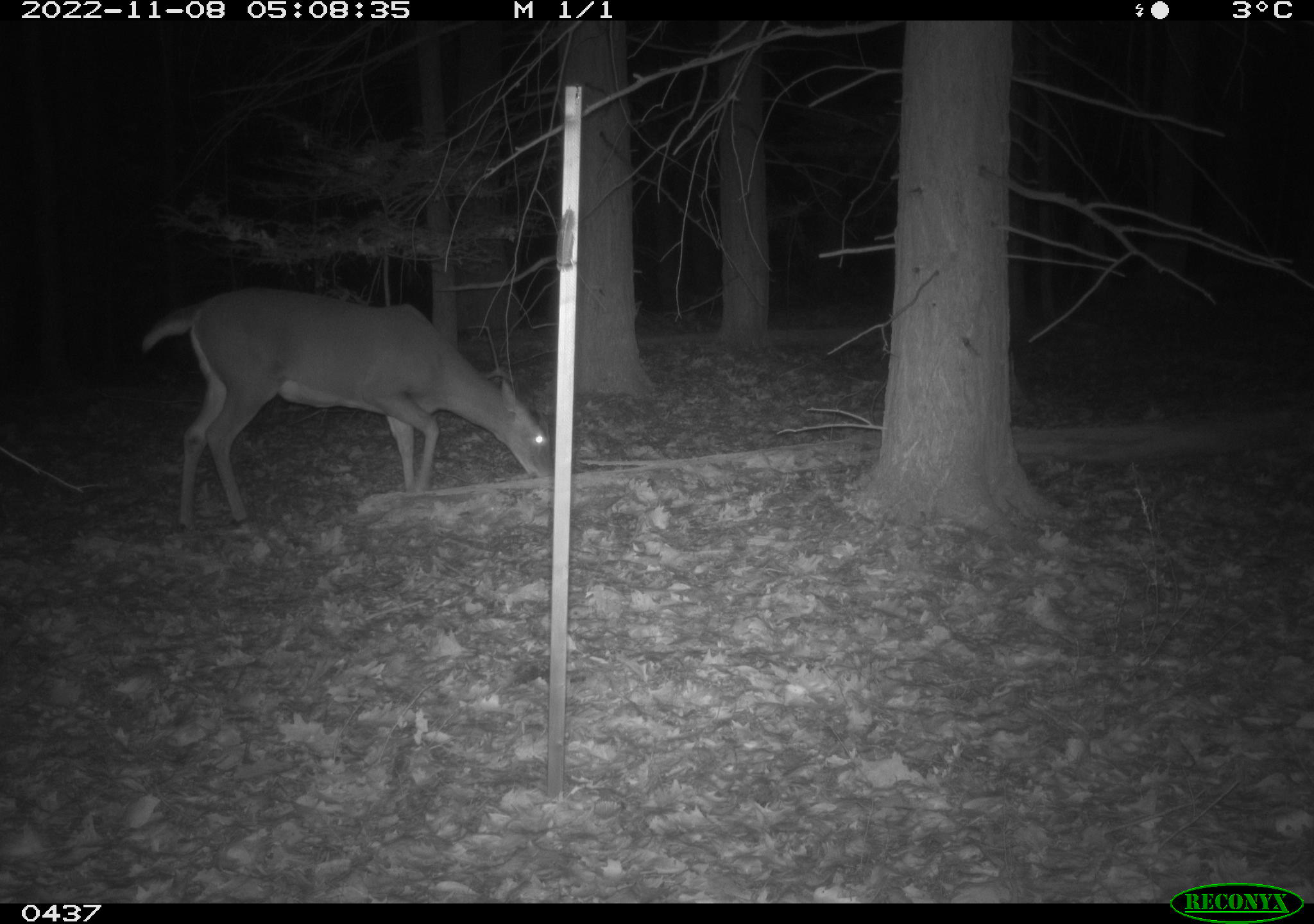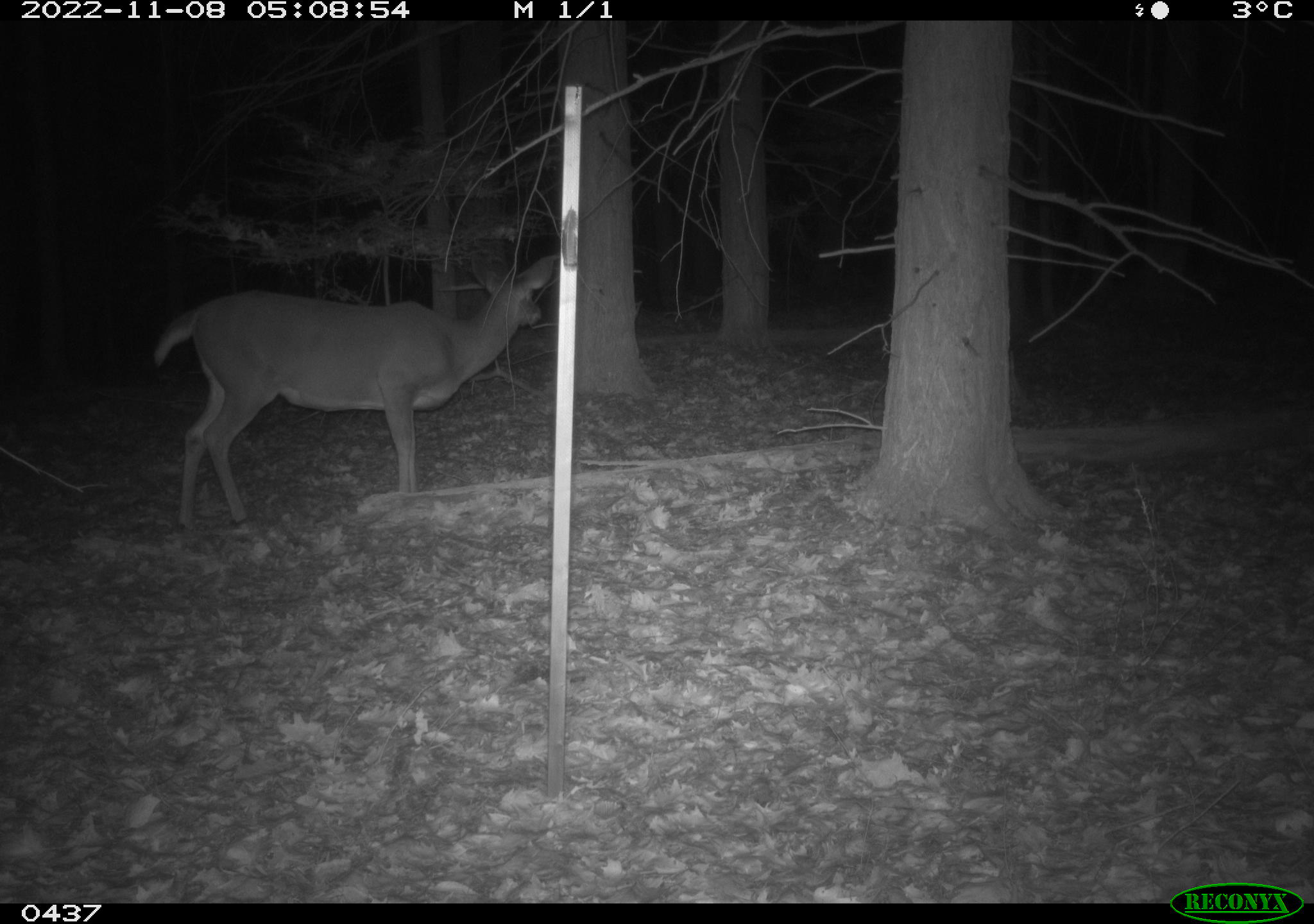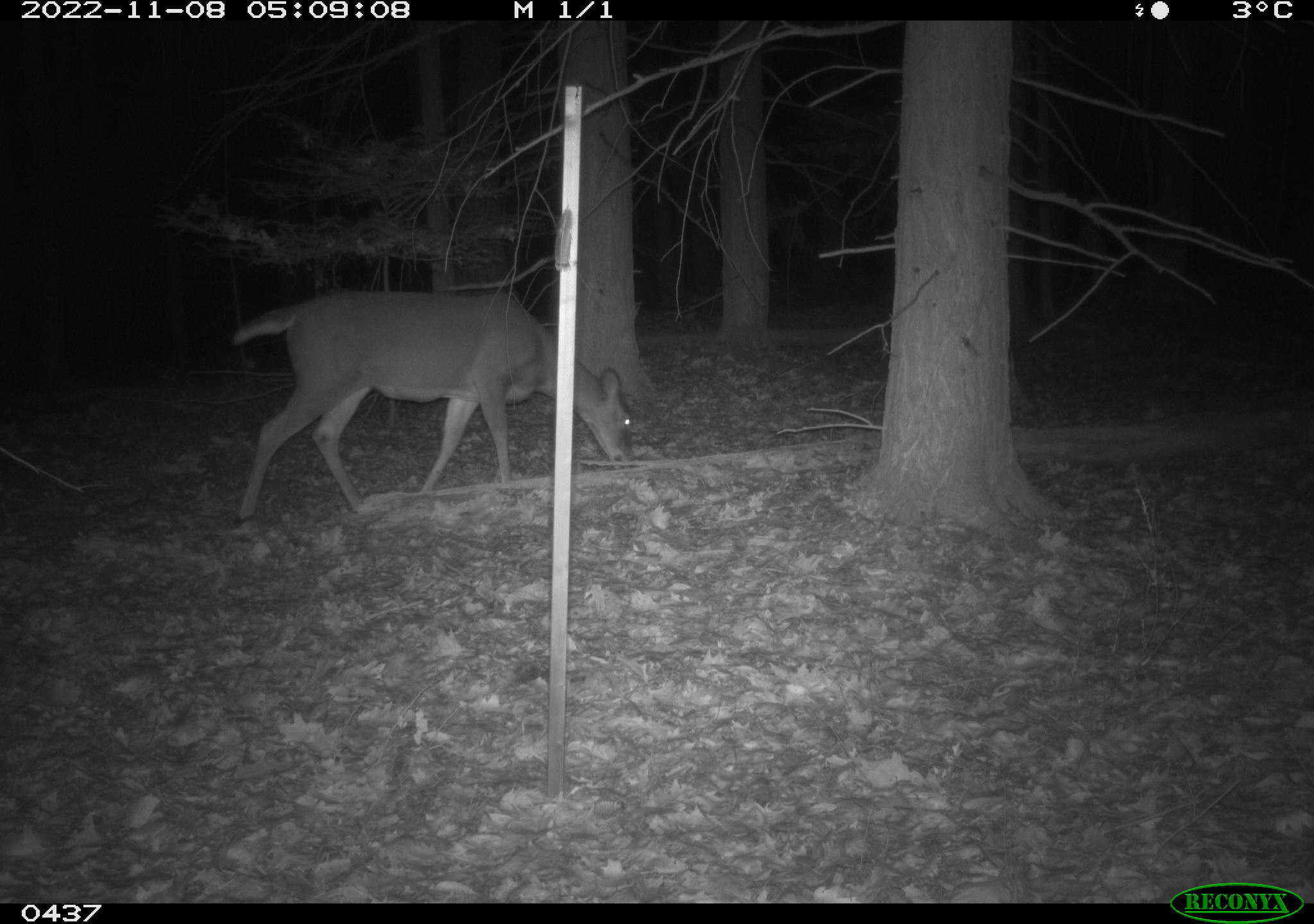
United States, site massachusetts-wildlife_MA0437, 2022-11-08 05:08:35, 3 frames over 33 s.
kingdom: Animalia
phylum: Chordata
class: Mammalia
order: Artiodactyla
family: Cervidae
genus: Odocoileus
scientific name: Odocoileus virginianus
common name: white-tailed deer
White-tailed deer (Odocoileus virginianus).